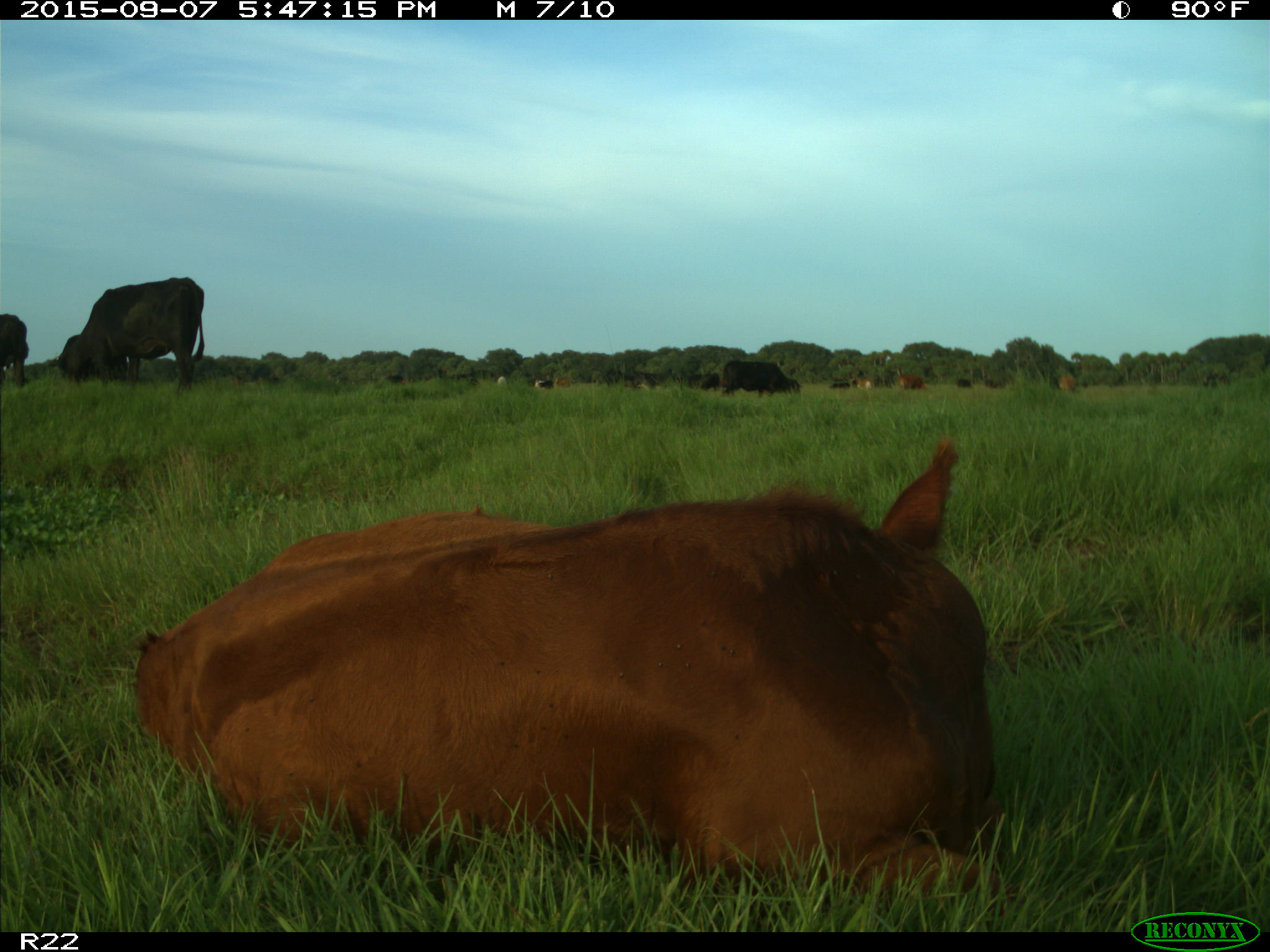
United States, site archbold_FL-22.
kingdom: Animalia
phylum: Chordata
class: Mammalia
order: Artiodactyla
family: Bovidae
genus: Bos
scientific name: Bos taurus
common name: domestic cow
Bos taurus (domestic cow).